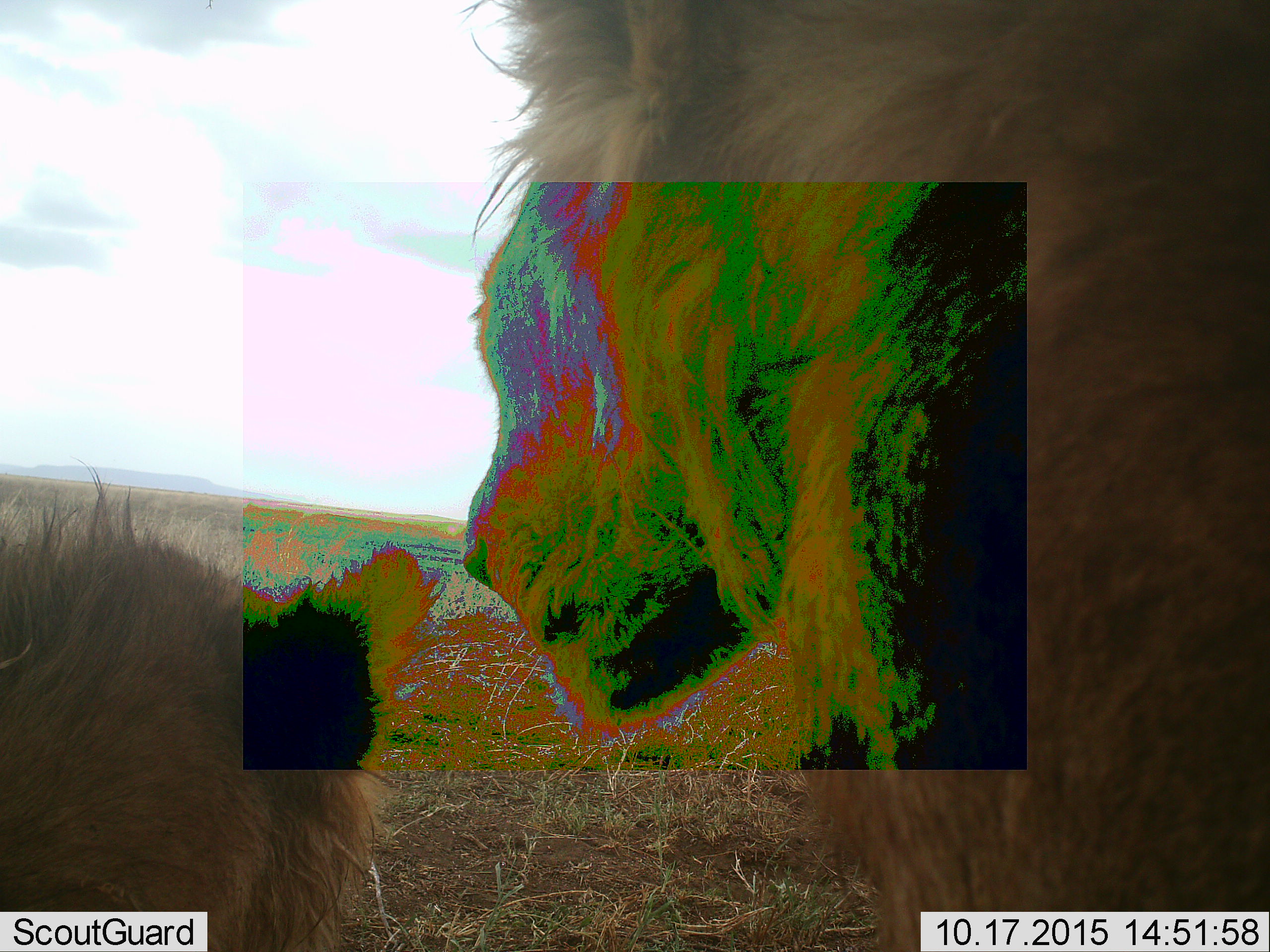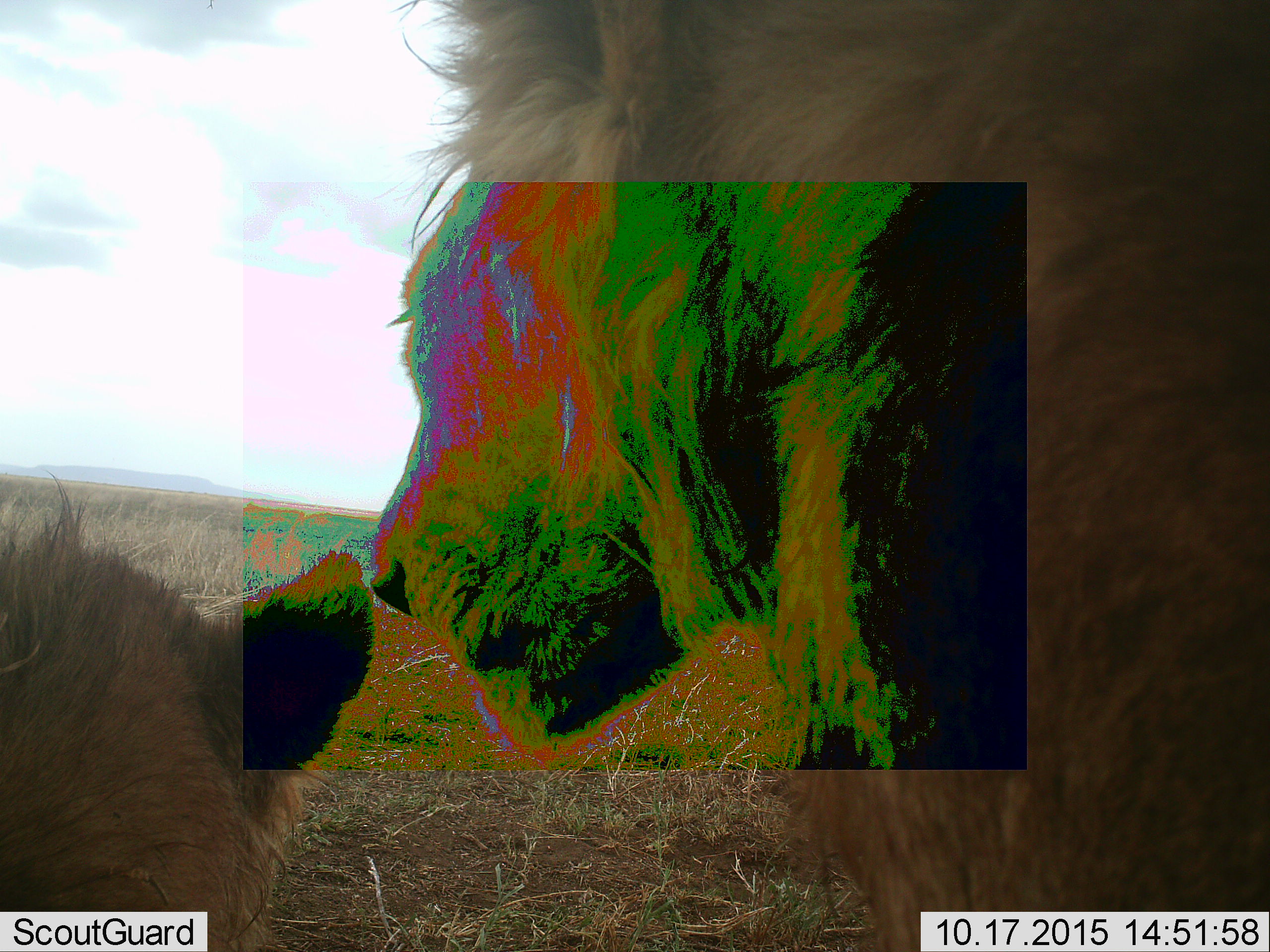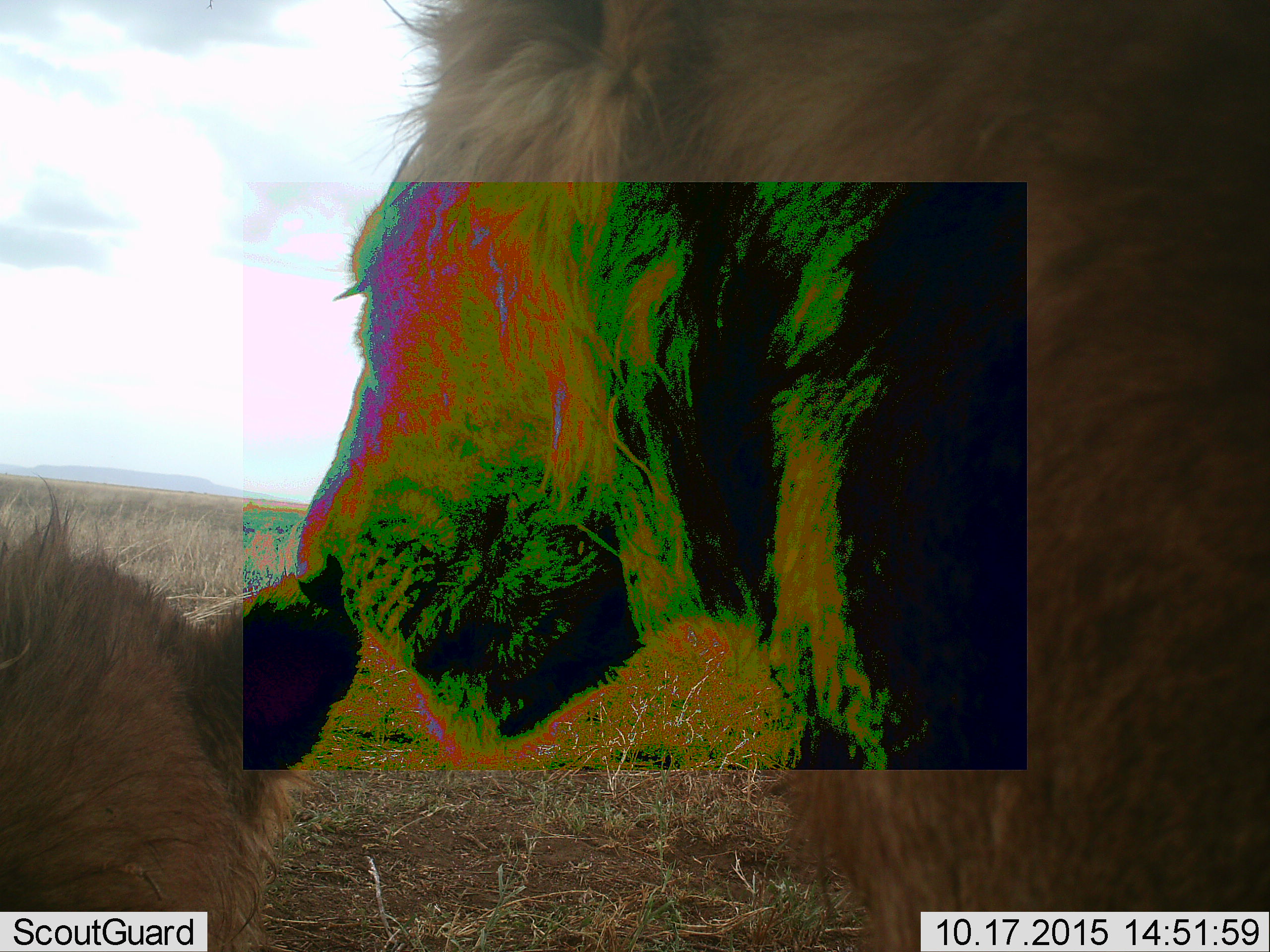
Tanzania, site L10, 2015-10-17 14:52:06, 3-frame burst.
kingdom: Animalia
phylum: Chordata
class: Mammalia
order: Carnivora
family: Felidae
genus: Panthera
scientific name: Panthera leo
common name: lion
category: lionmale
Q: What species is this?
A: Lionmale (lion) (Panthera leo).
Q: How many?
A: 2.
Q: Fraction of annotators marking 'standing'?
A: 60%.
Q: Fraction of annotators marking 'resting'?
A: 40%.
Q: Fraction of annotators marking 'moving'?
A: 10%.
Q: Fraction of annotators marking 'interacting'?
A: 10%.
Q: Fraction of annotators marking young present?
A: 30%.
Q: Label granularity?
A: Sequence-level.